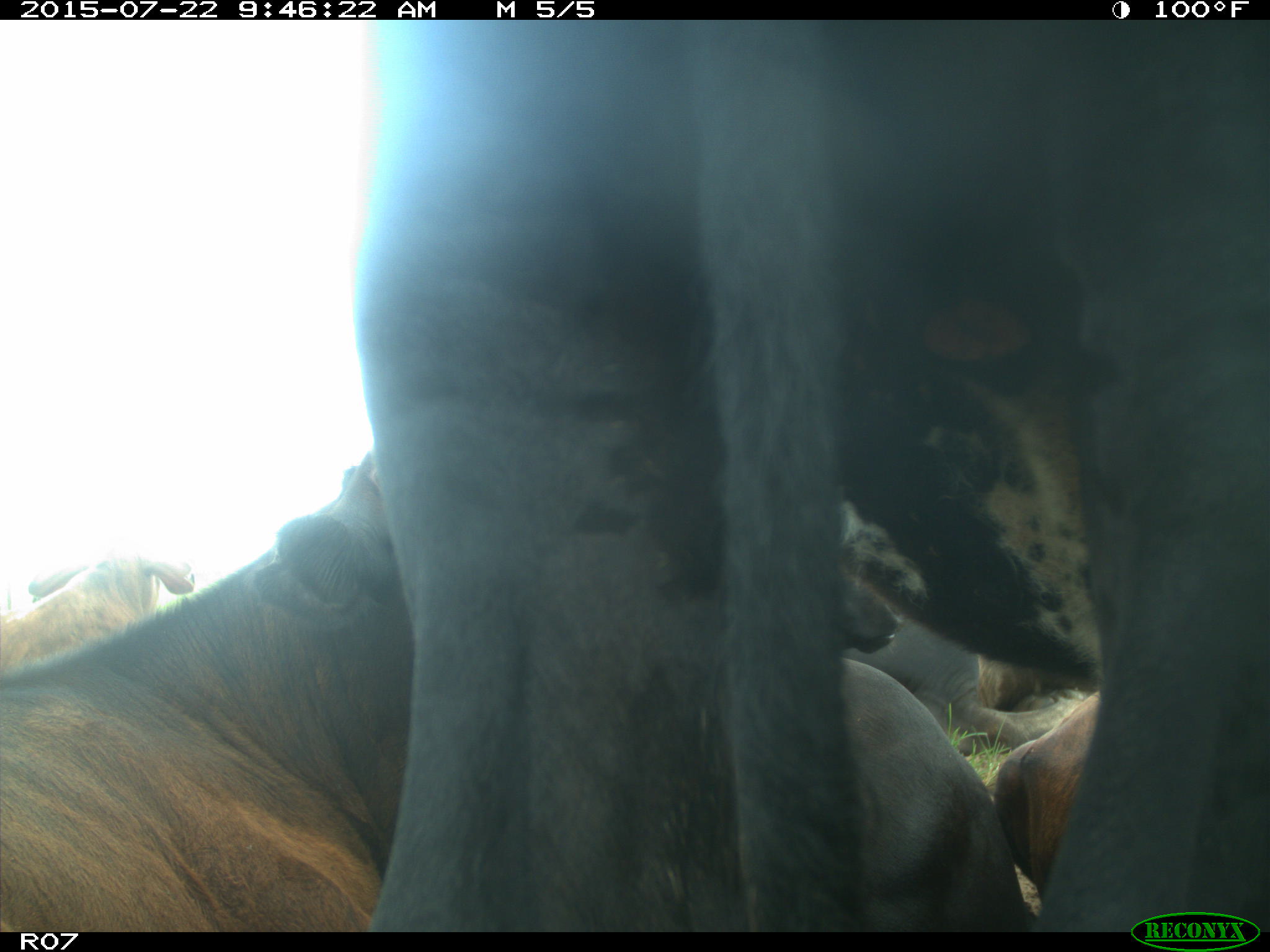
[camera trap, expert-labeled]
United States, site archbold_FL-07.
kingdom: Animalia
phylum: Chordata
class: Mammalia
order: Carnivora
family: Felidae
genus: Lynx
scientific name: Lynx rufus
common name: bobcat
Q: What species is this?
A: Lynx rufus (bobcat).